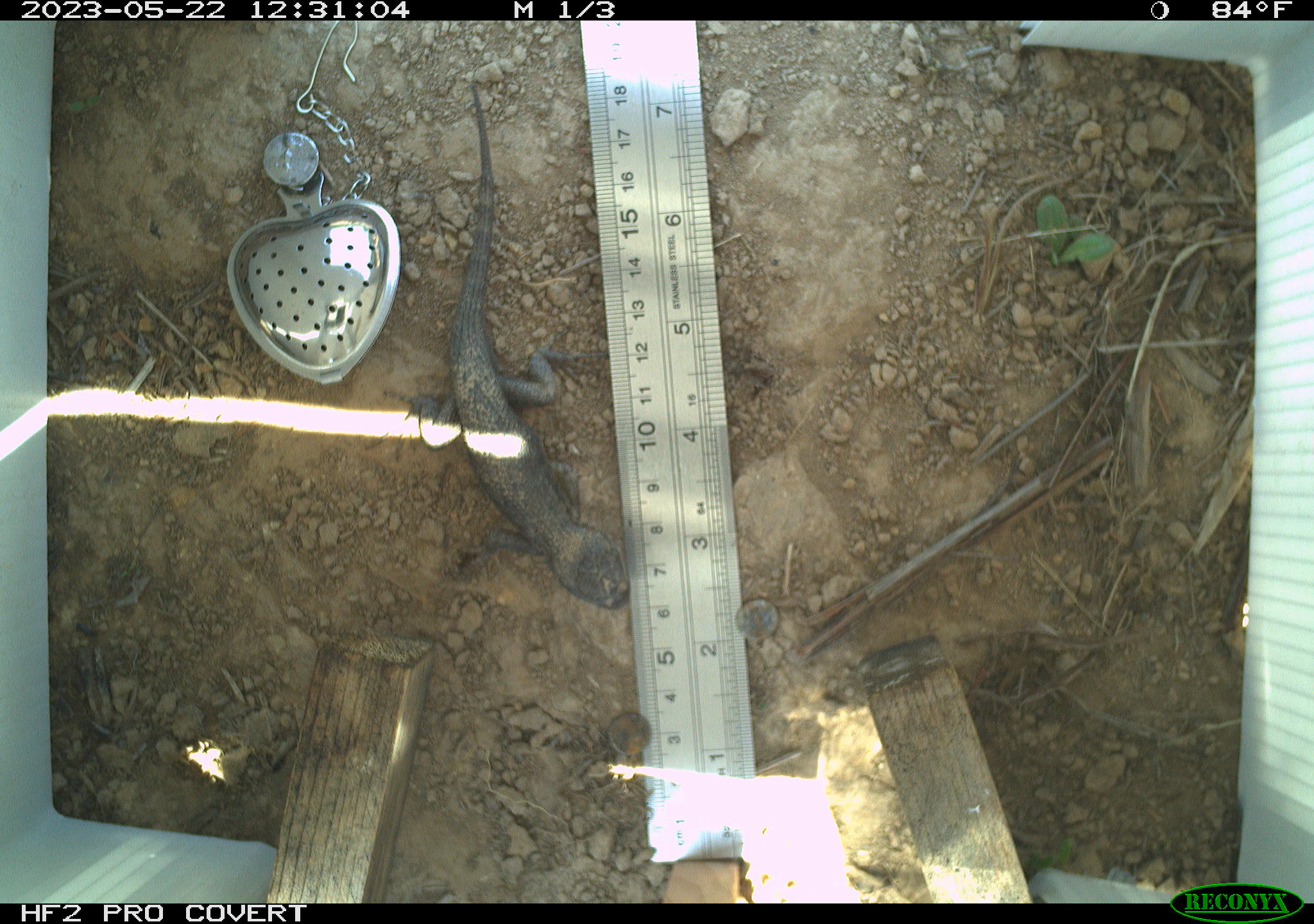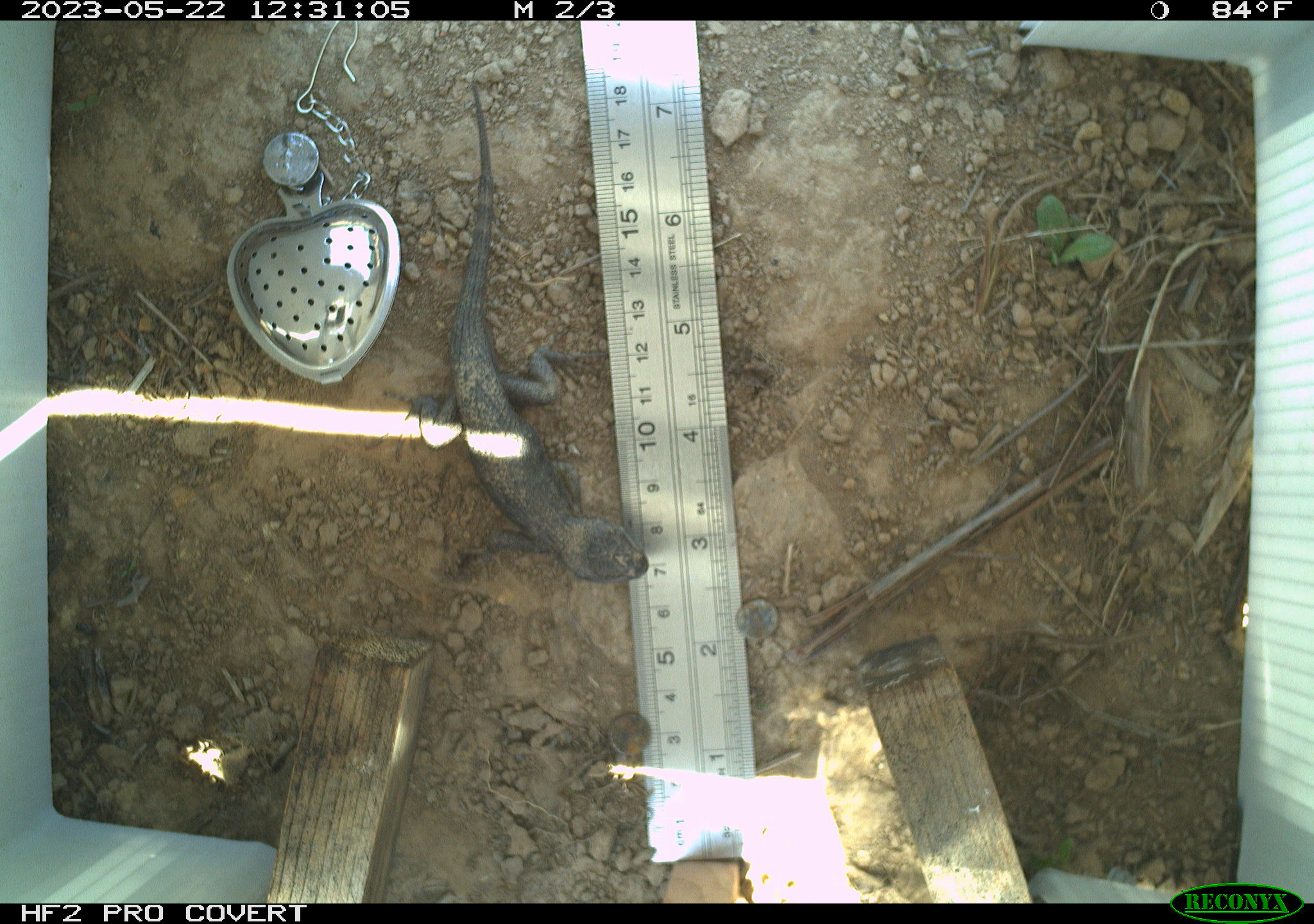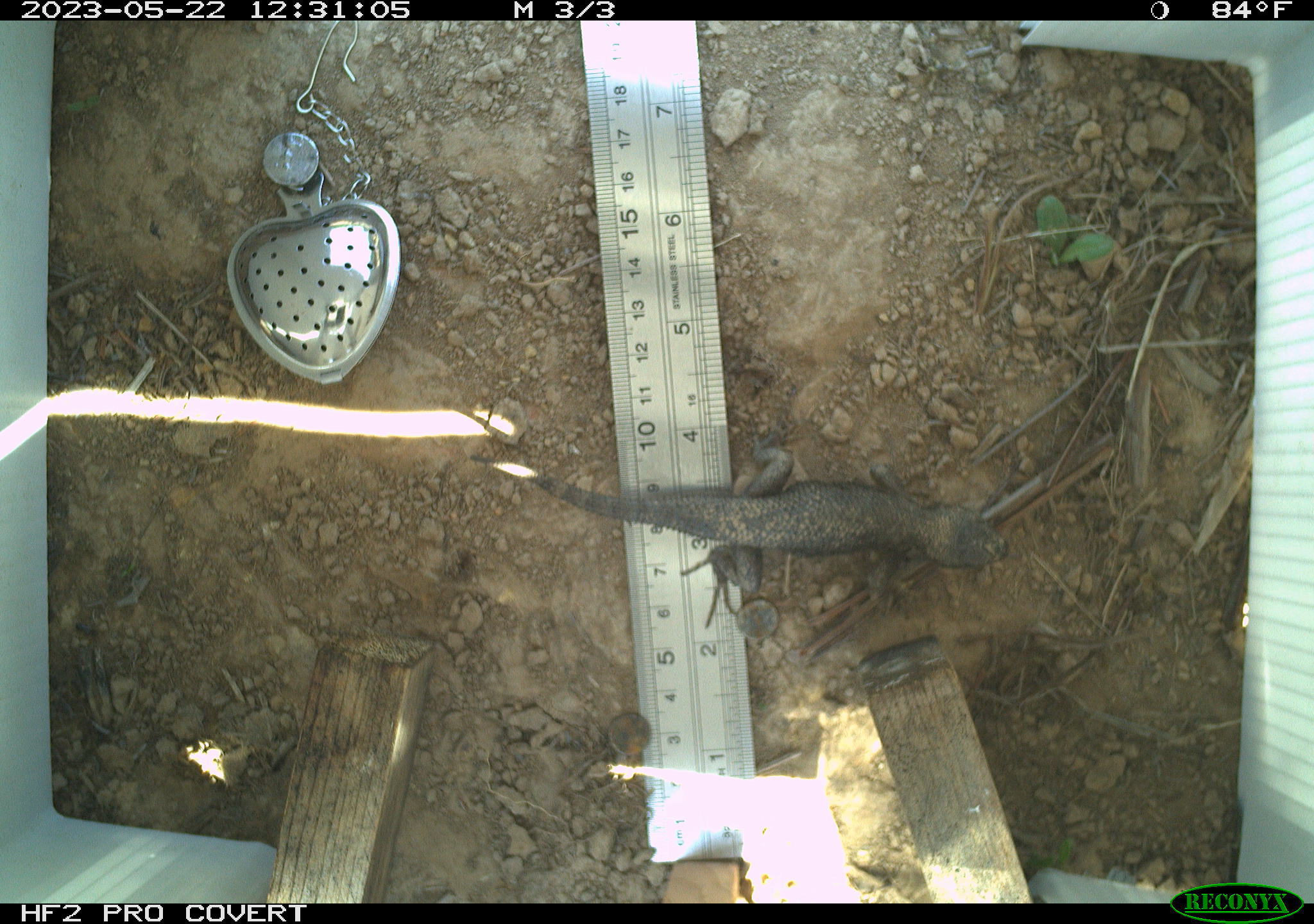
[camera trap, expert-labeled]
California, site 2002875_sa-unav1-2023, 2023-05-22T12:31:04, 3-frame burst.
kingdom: Animalia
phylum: Chordata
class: Reptilia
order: Squamata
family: Phrynosomatidae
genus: Sceloporus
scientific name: Sceloporus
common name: spiny lizards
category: sceloporus species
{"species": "sceloporus species (spiny lizards) (Sceloporus)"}